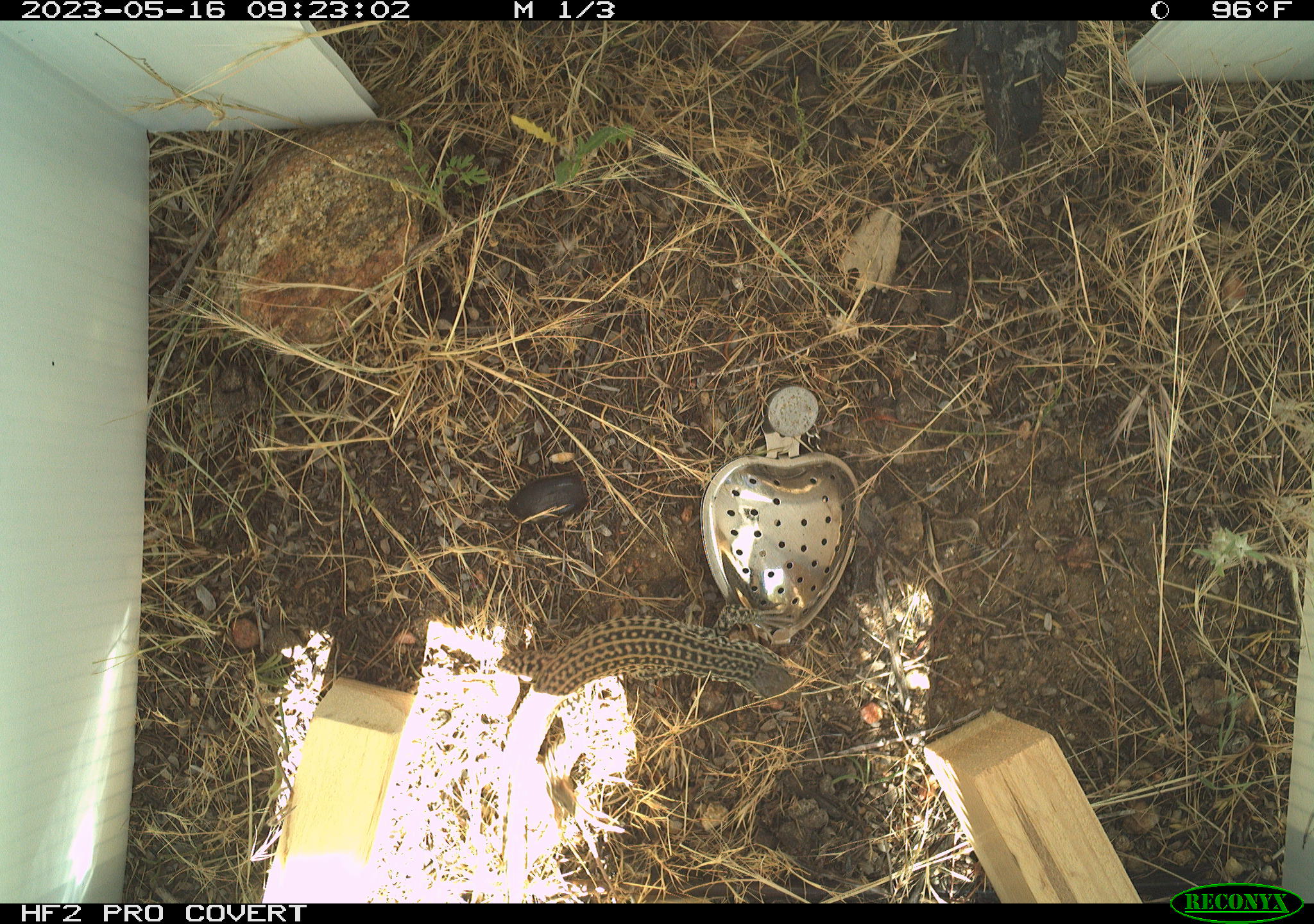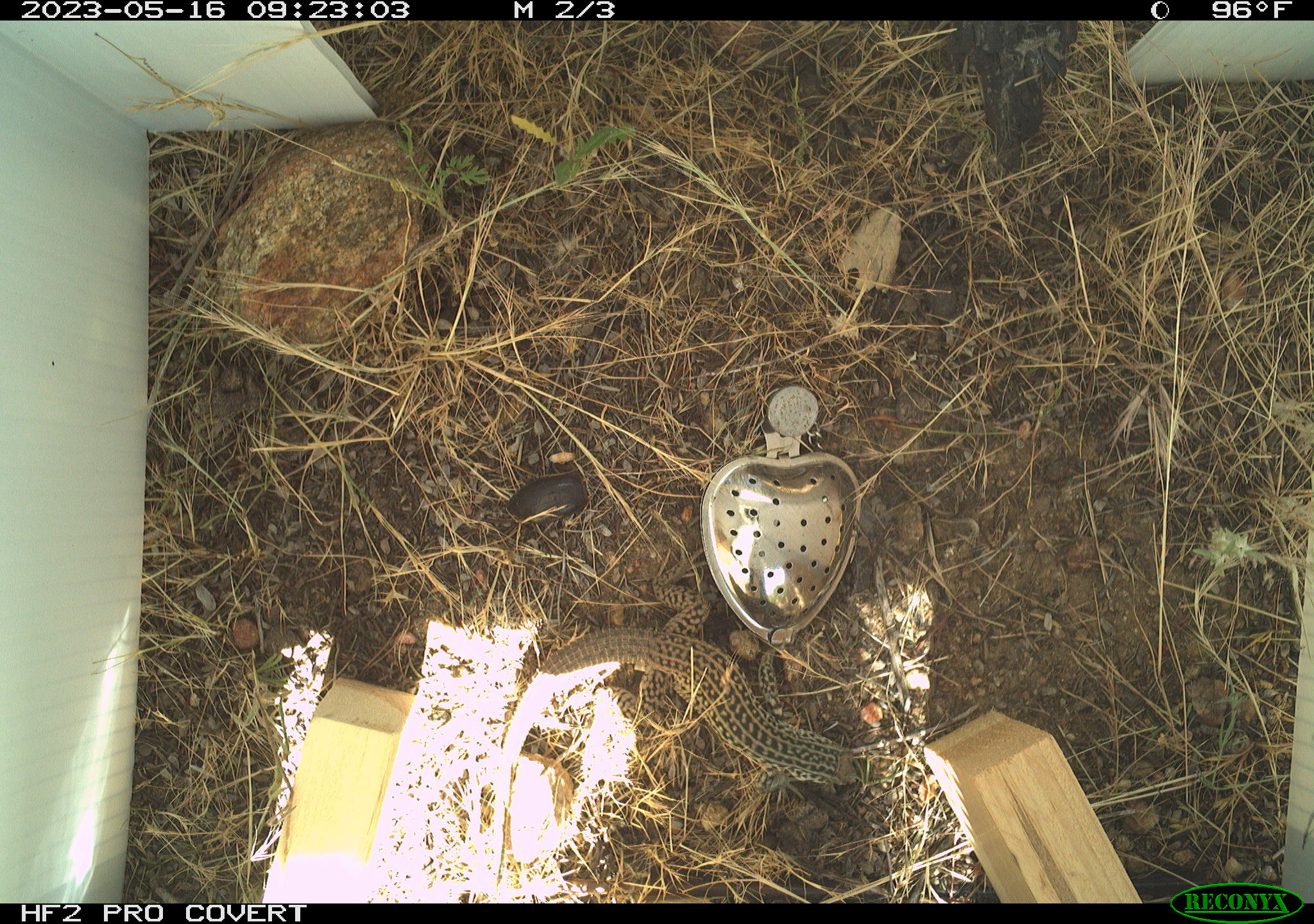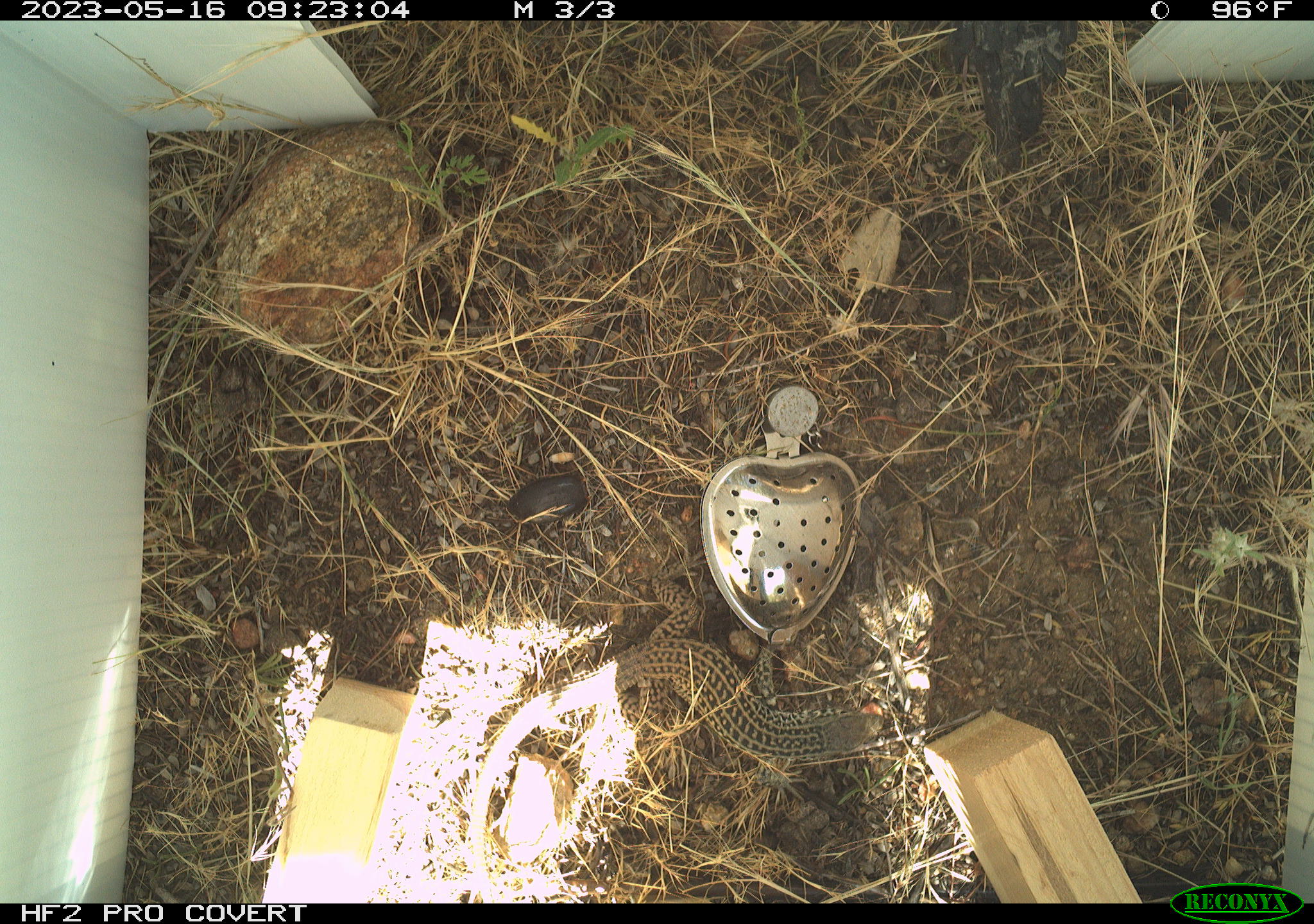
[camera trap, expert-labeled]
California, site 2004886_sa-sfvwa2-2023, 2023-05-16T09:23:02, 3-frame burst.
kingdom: Animalia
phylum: Chordata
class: Reptilia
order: Squamata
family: Teiidae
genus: Aspidoscelis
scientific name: Aspidoscelis tigris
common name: western whiptail